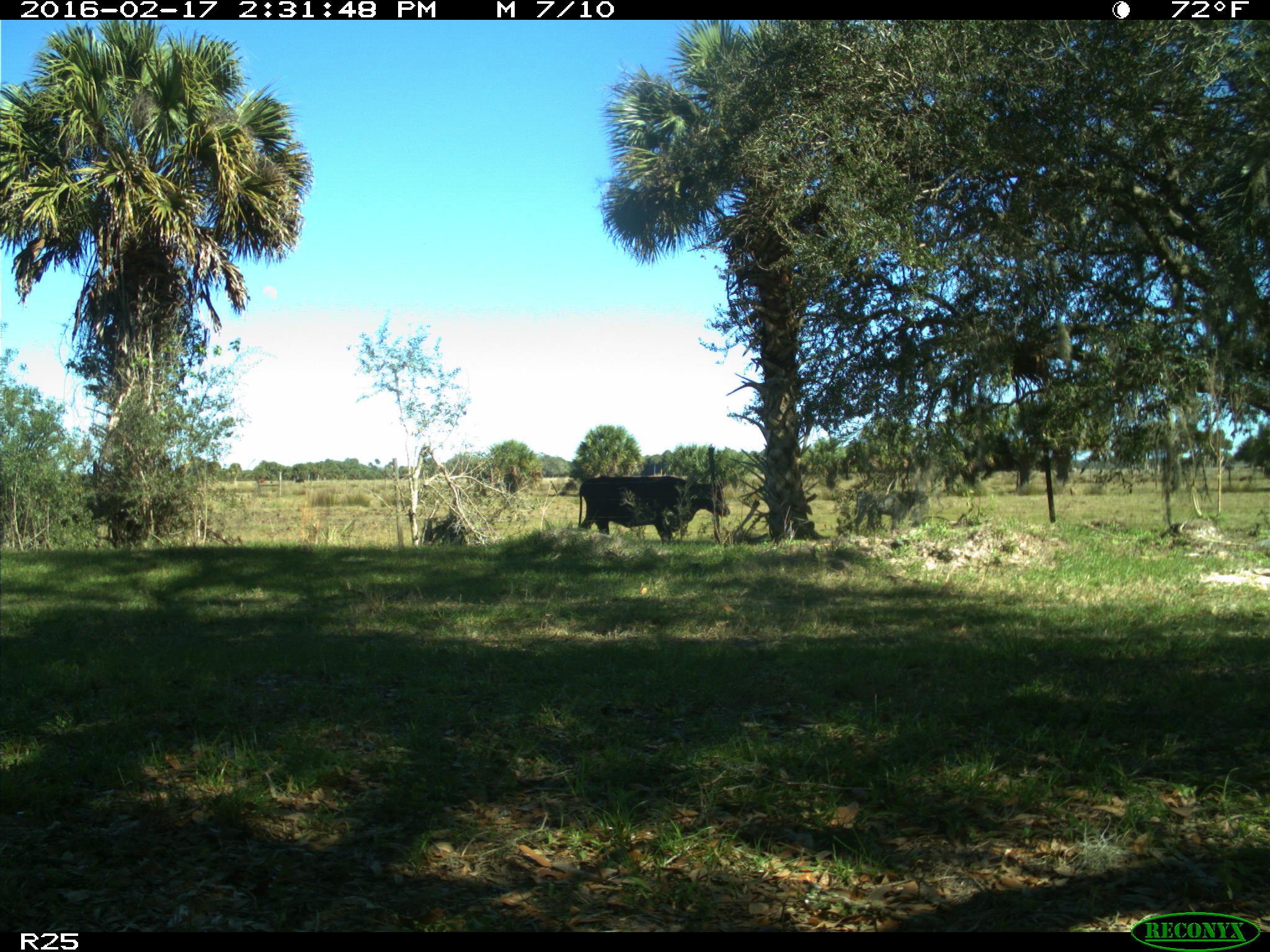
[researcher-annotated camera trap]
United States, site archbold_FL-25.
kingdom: Animalia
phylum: Chordata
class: Mammalia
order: Artiodactyla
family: Bovidae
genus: Bos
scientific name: Bos taurus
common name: domestic cow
Bos taurus (domestic cow).